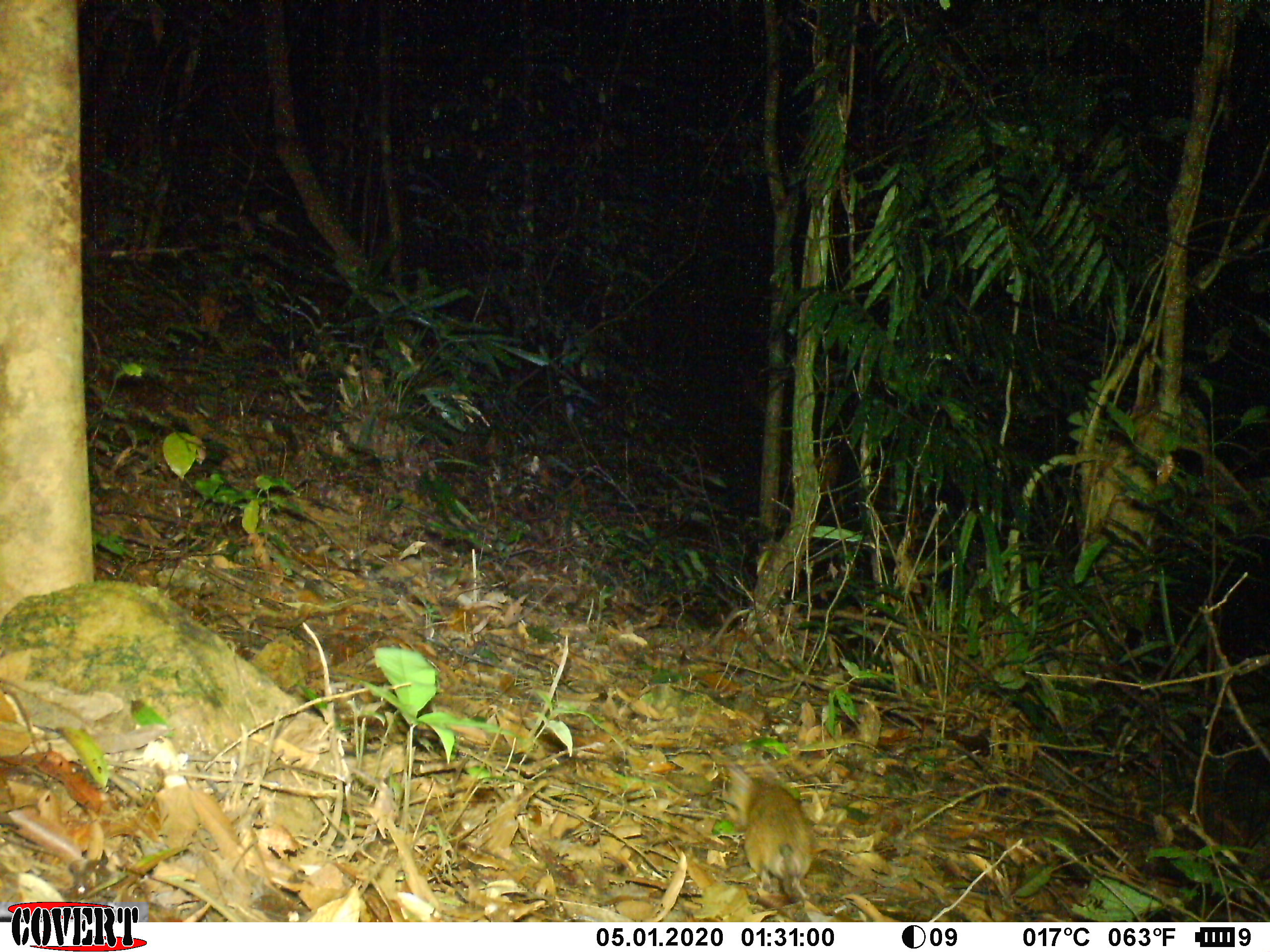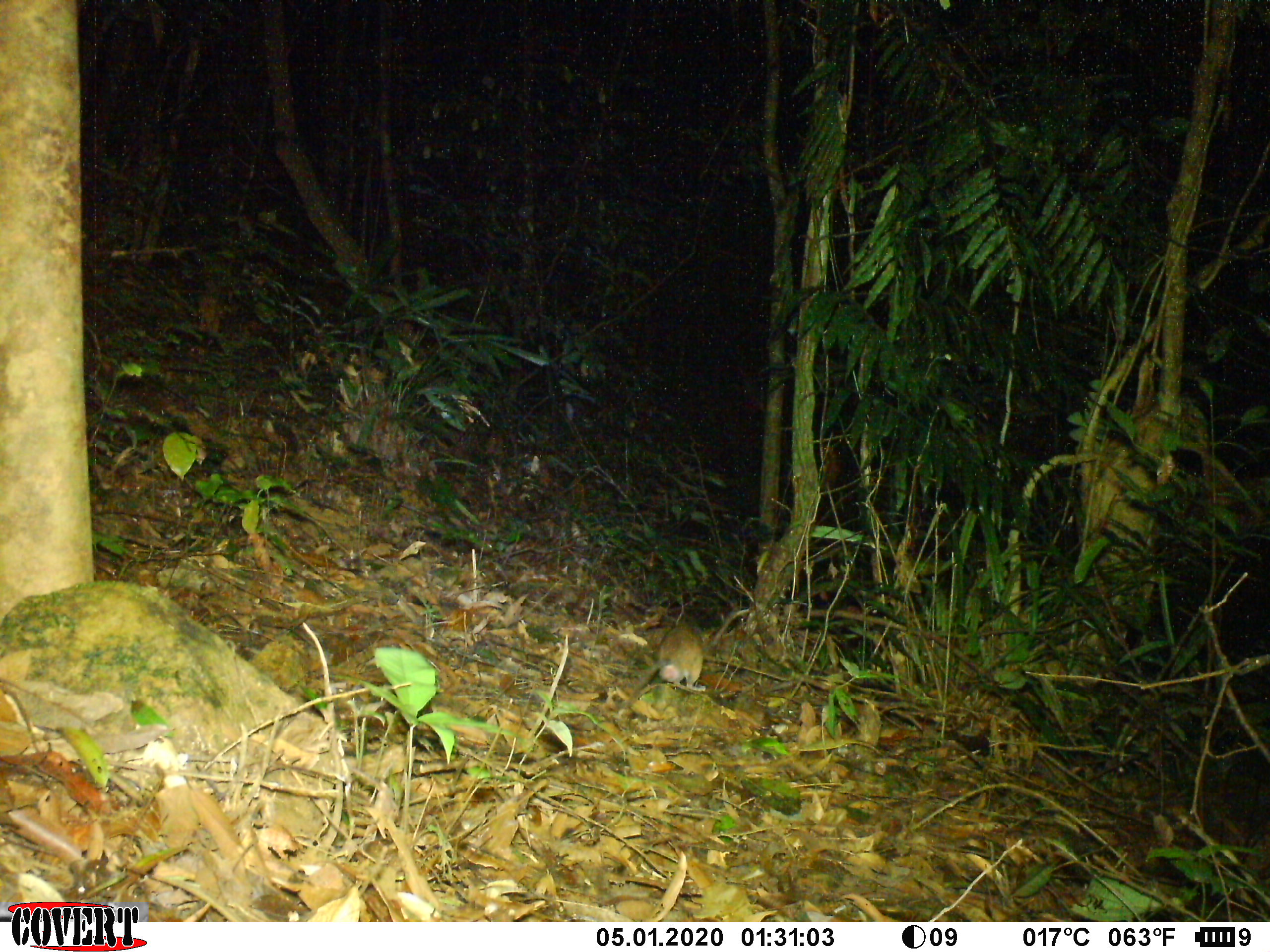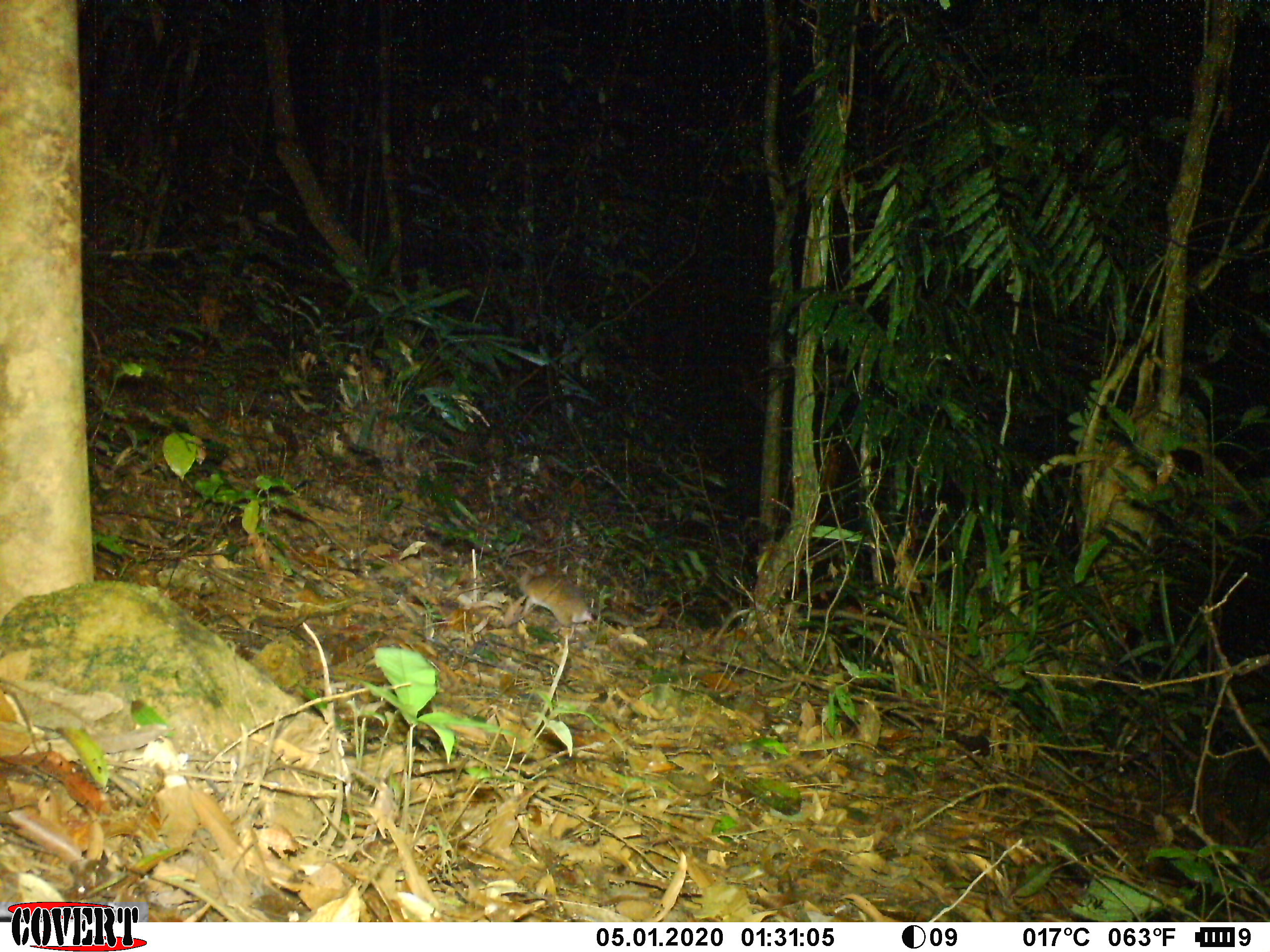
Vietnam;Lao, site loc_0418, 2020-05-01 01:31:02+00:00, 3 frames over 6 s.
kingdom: Animalia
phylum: Chordata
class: Mammalia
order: Rodentia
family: Muridae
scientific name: Muridae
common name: old-world mice and rats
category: unidentified murid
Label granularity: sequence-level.